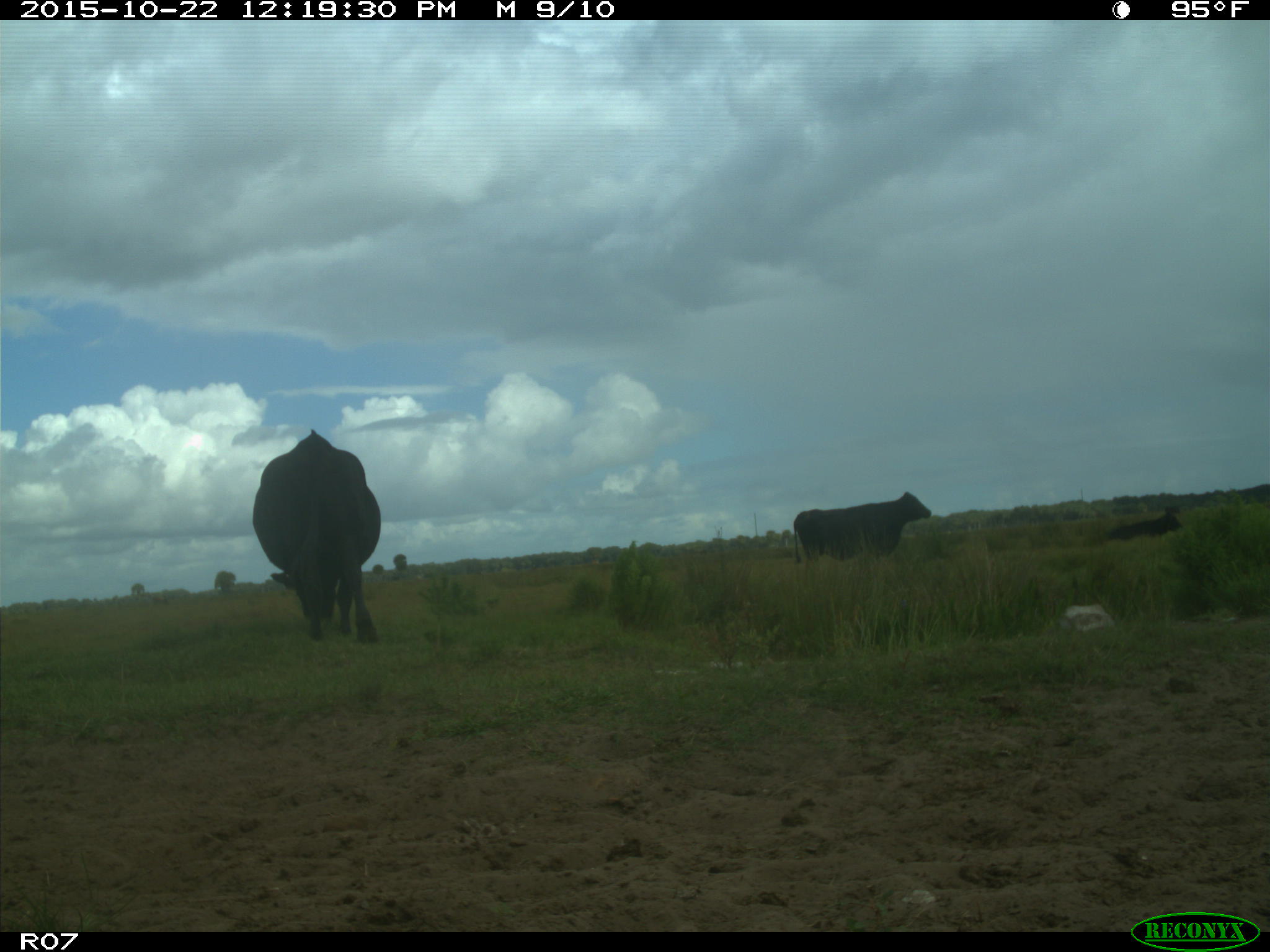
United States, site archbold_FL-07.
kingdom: Animalia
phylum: Chordata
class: Mammalia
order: Artiodactyla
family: Bovidae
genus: Bos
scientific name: Bos taurus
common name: domestic cow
Bos taurus (domestic cow).